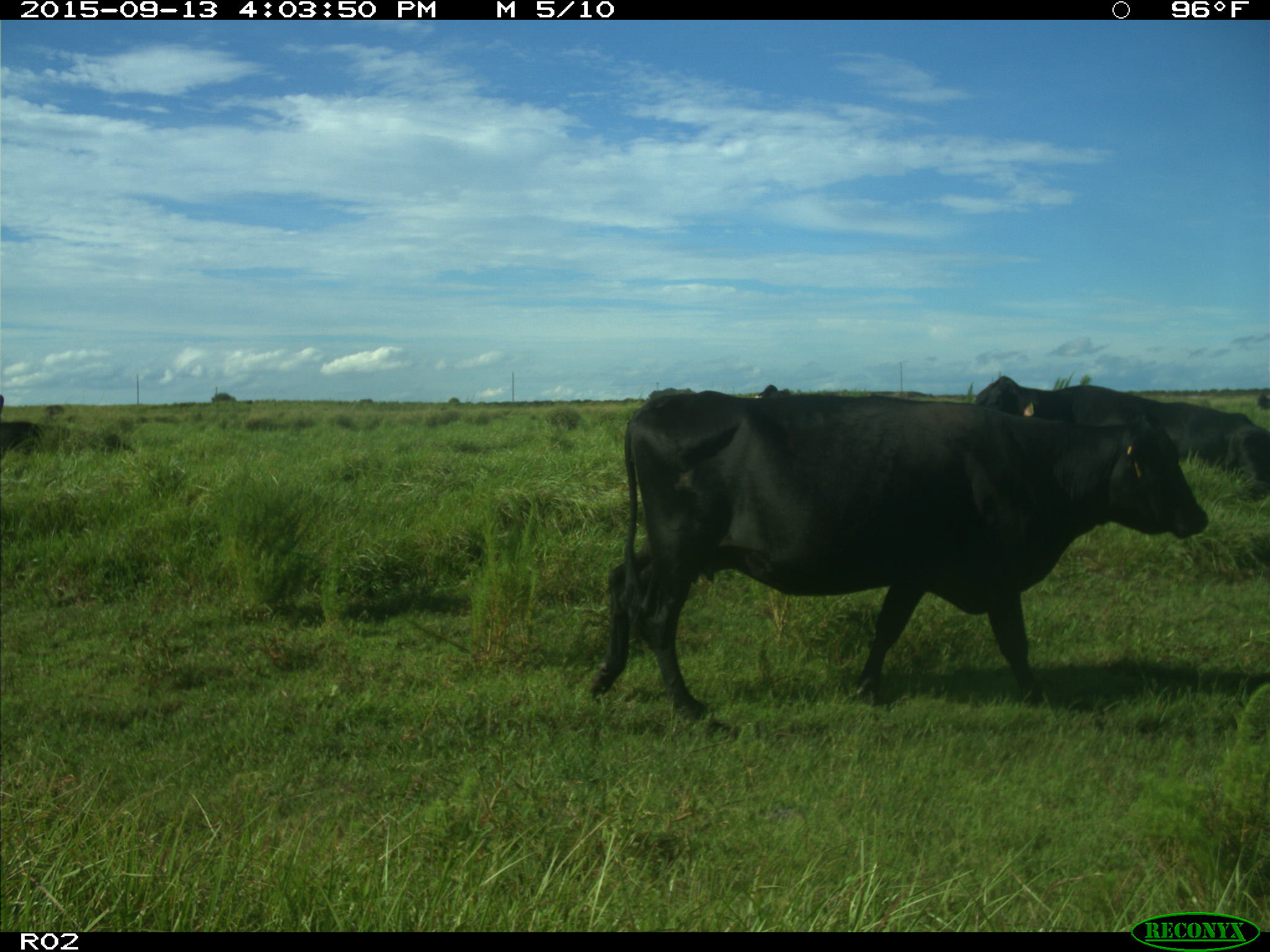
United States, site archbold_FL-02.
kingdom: Animalia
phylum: Chordata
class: Mammalia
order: Artiodactyla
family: Bovidae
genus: Bos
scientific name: Bos taurus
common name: domestic cow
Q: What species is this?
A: Bos taurus (domestic cow).